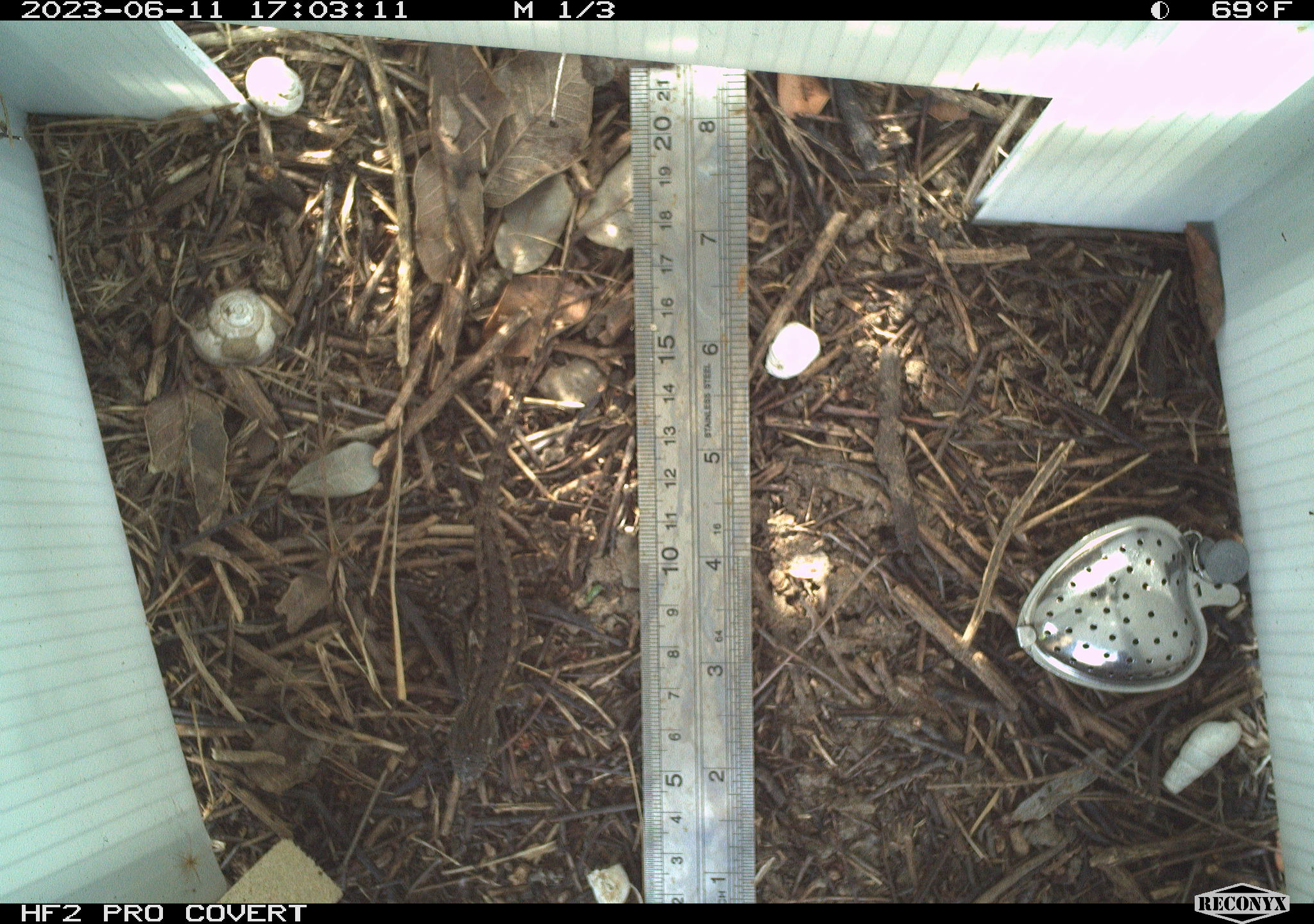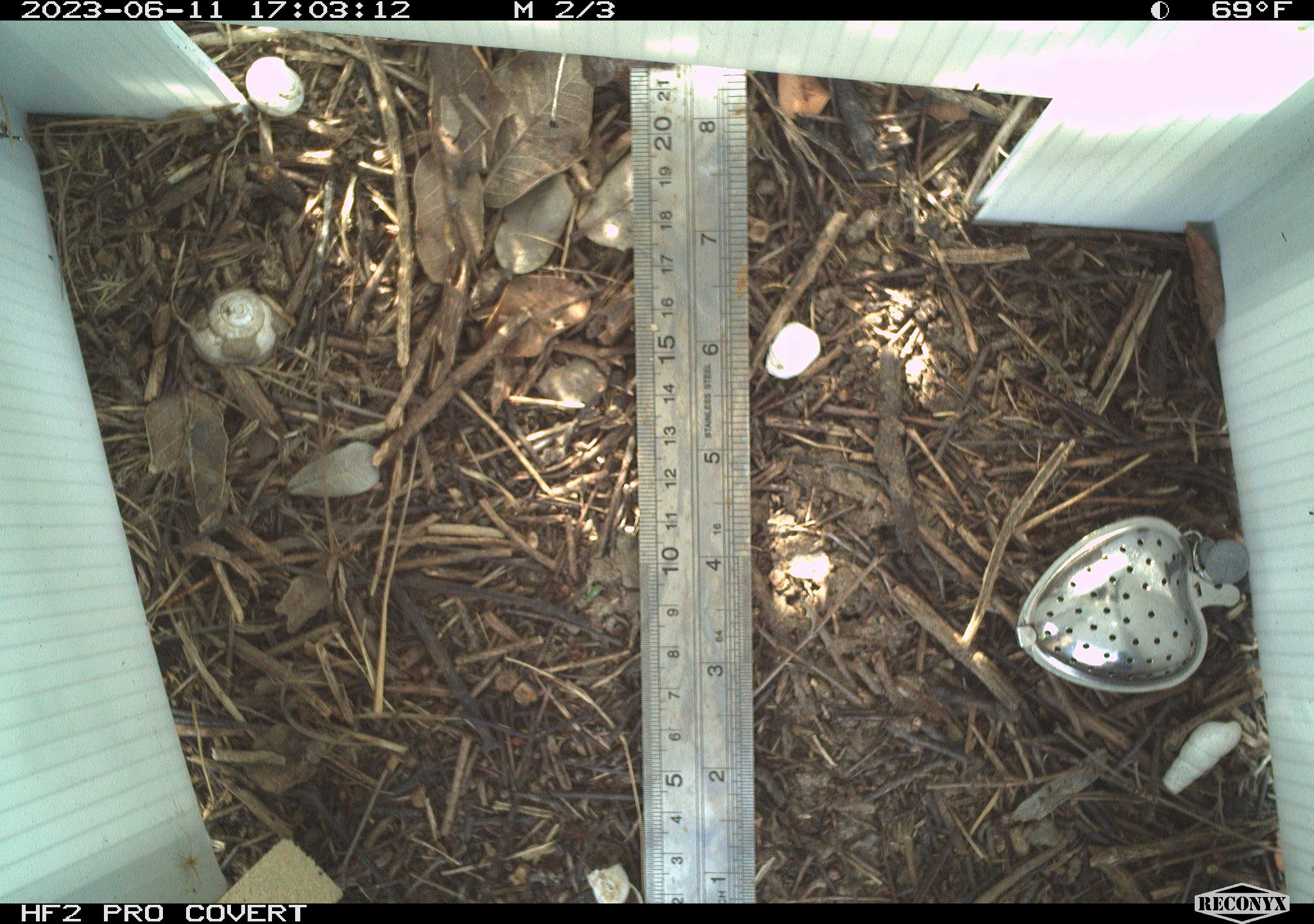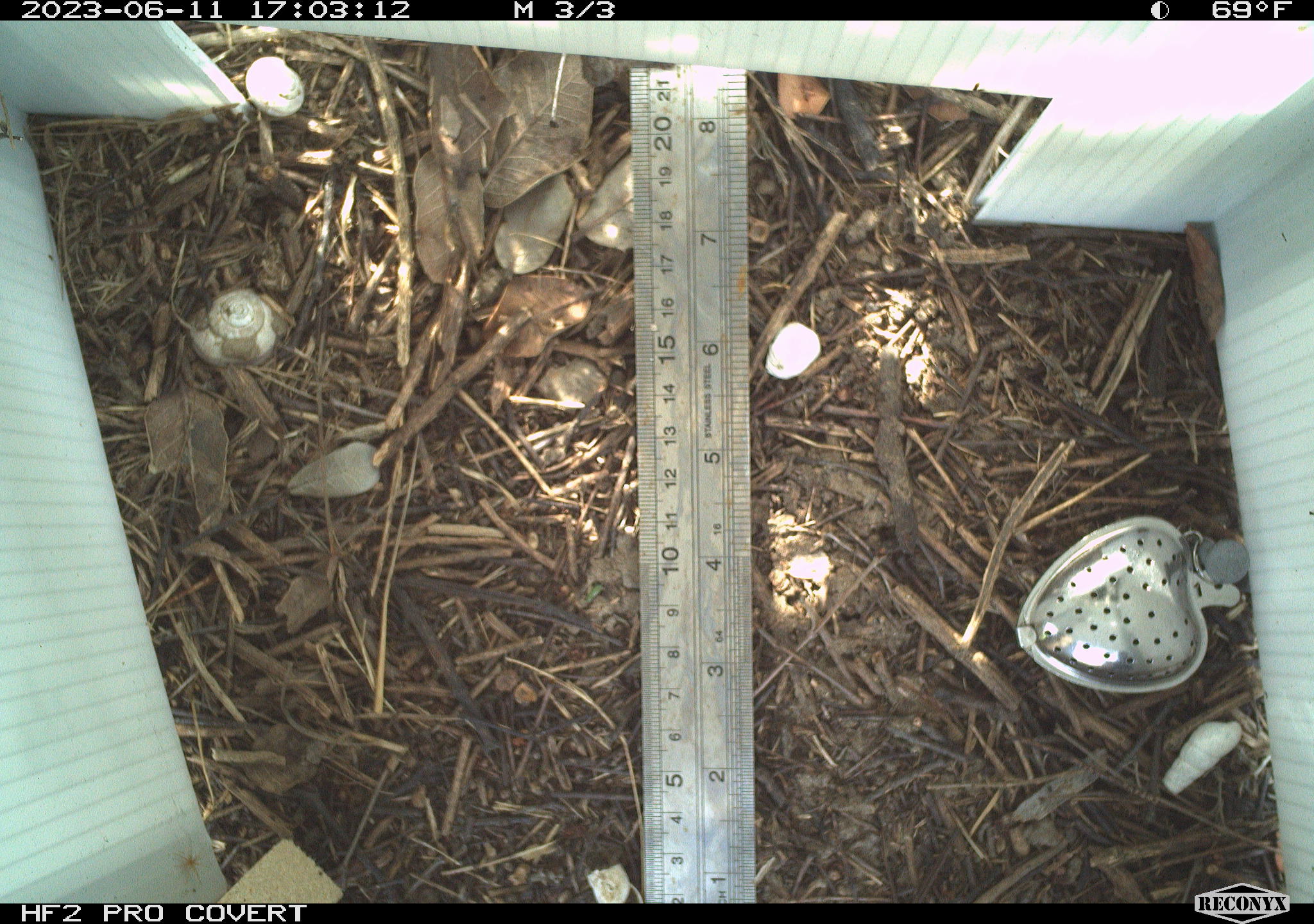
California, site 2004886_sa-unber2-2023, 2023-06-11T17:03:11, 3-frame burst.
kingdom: Animalia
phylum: Chordata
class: Reptilia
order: Squamata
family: Phrynosomatidae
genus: Sceloporus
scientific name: Sceloporus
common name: spiny lizards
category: sceloporus species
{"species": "sceloporus species (spiny lizards) (Sceloporus)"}